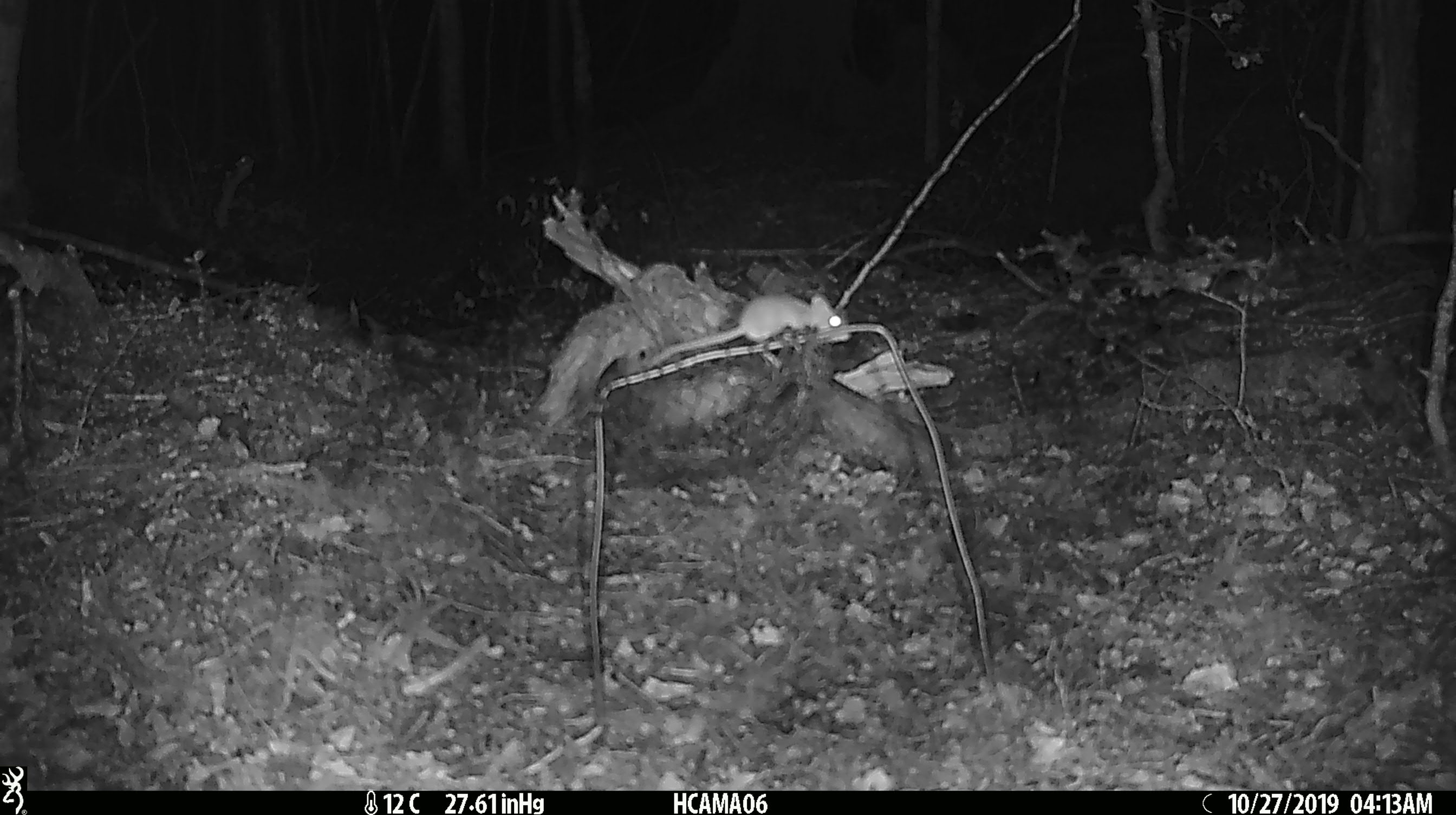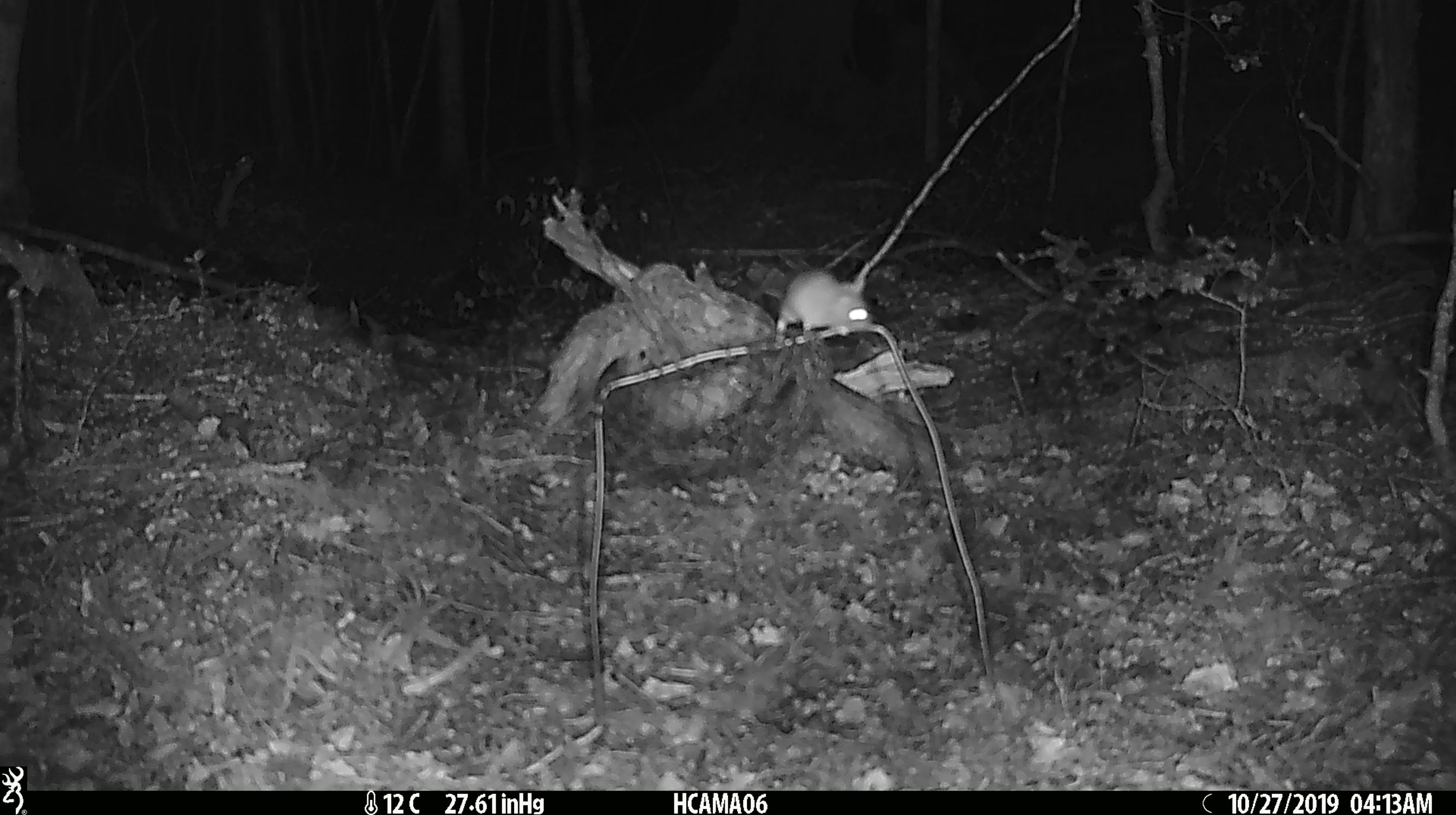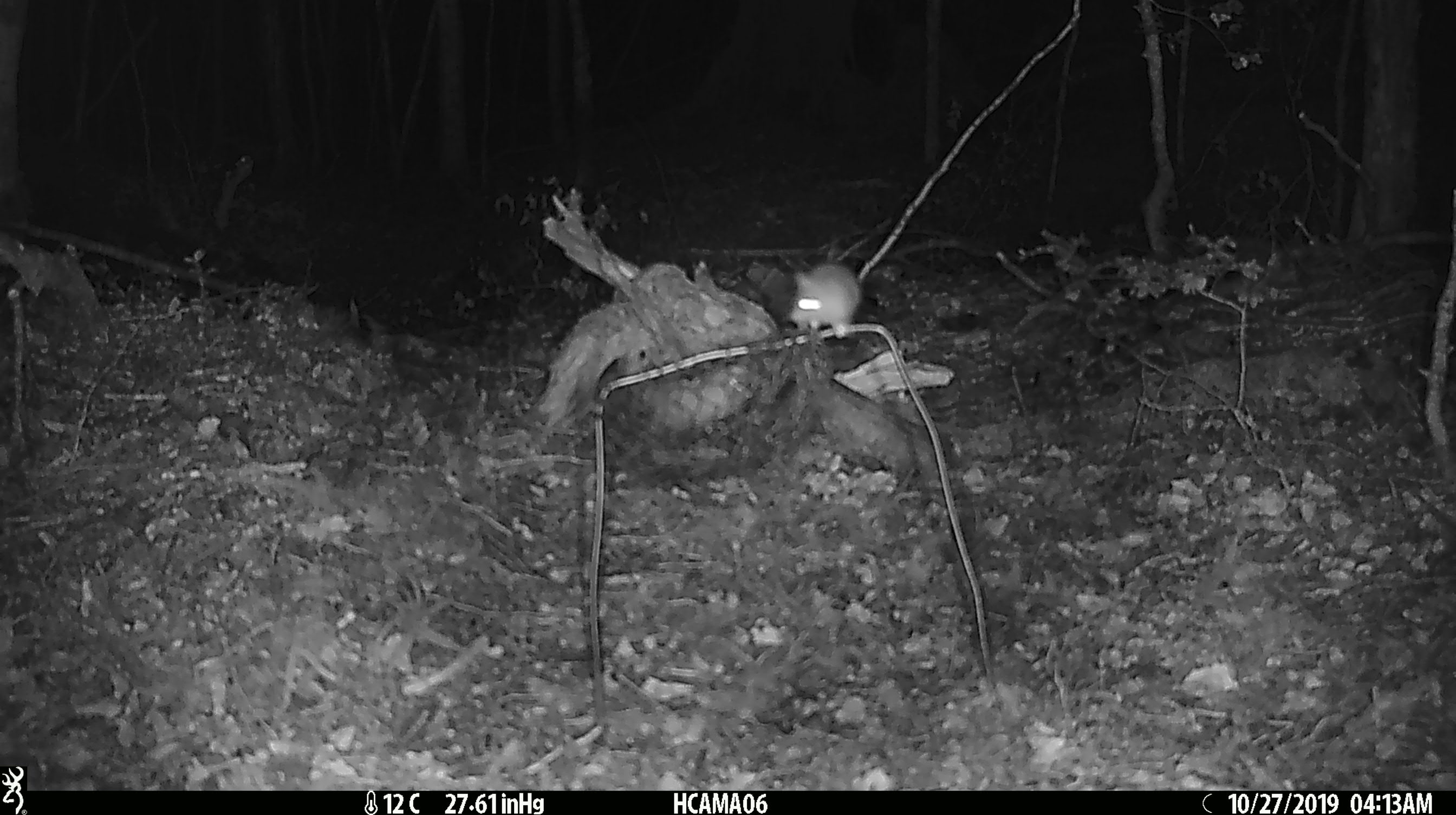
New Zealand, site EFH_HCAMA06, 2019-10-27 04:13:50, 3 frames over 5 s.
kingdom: Animalia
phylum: Chordata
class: Mammalia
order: Rodentia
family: Muridae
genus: Mus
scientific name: Mus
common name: mouse